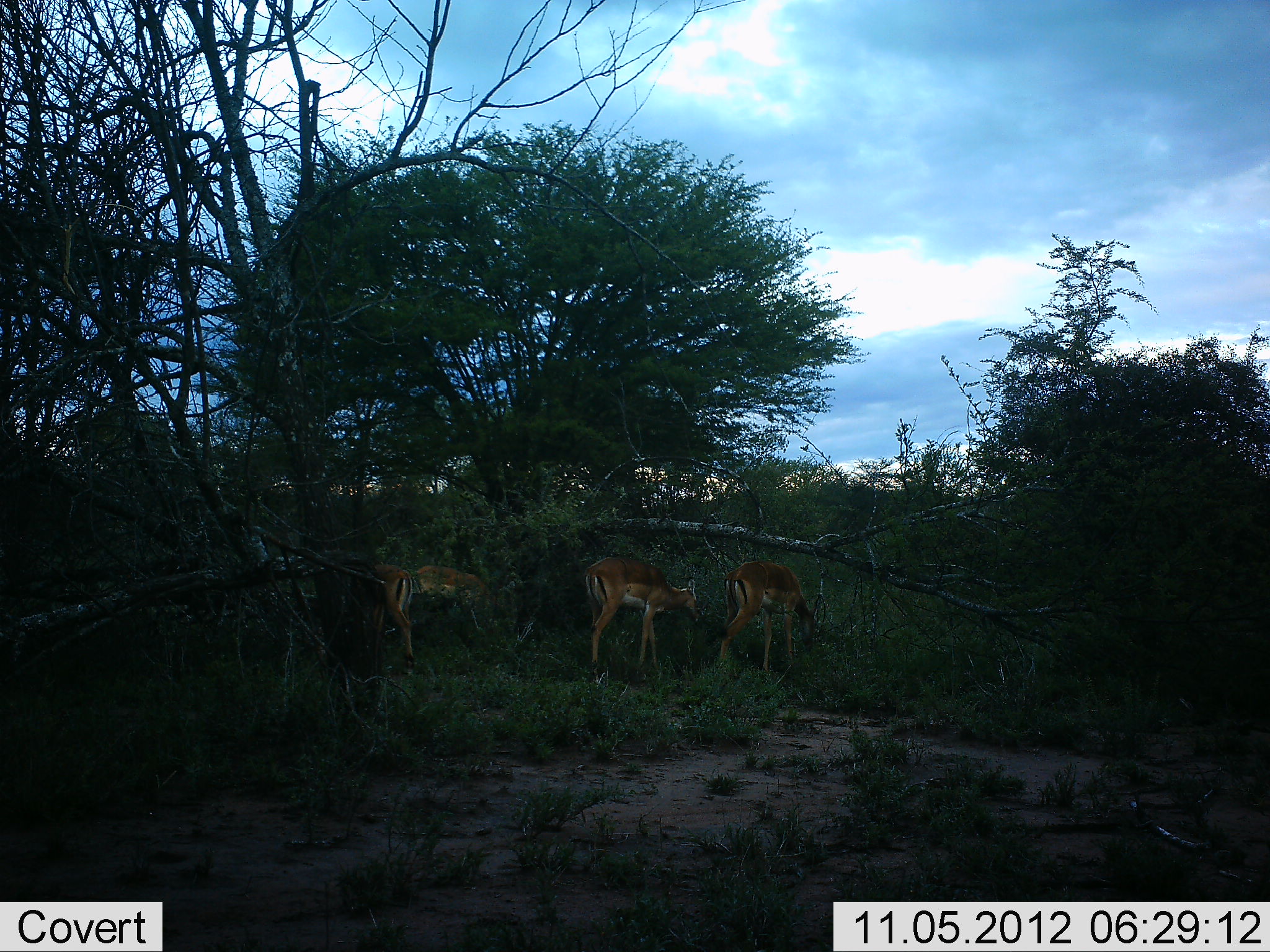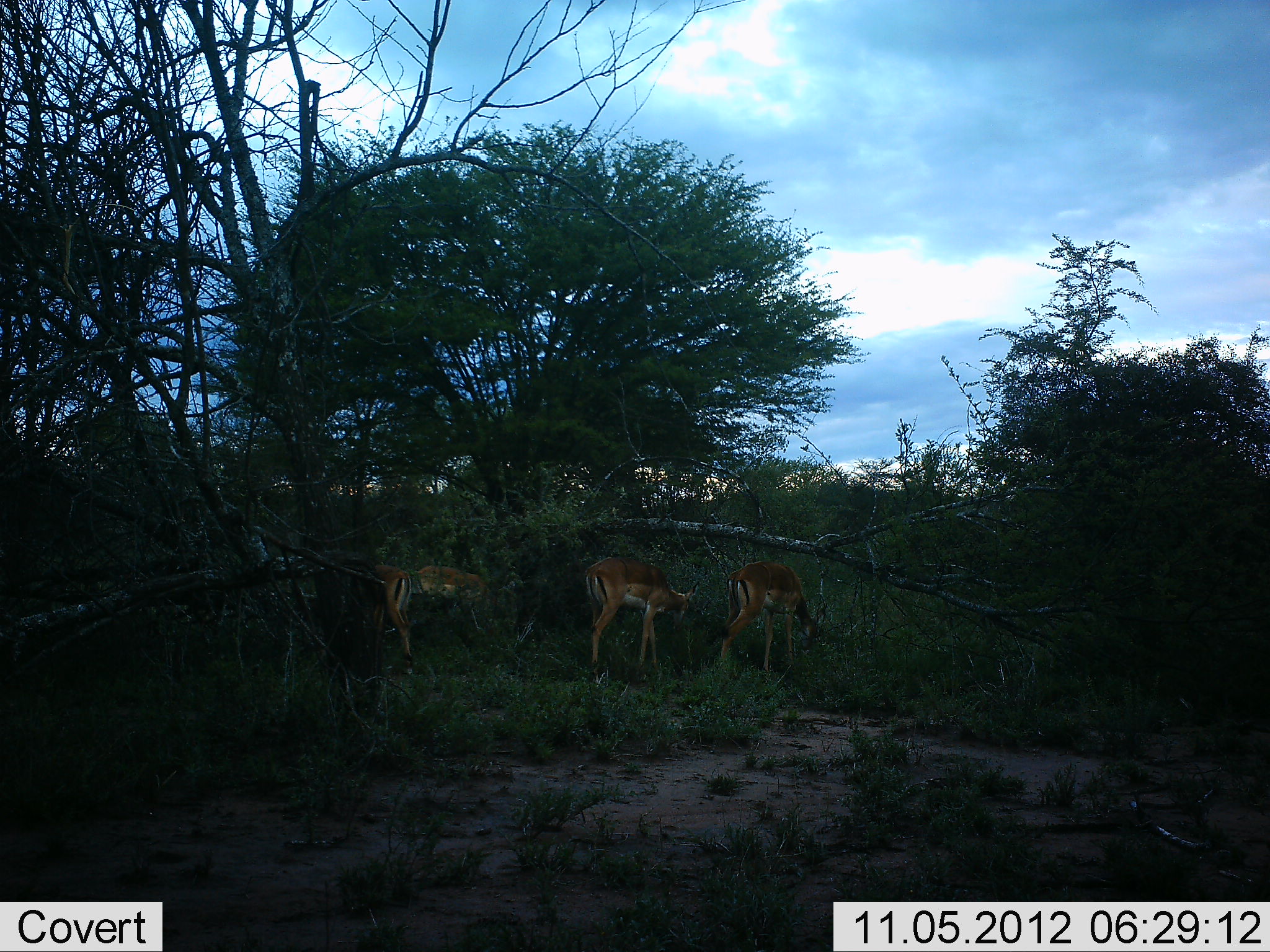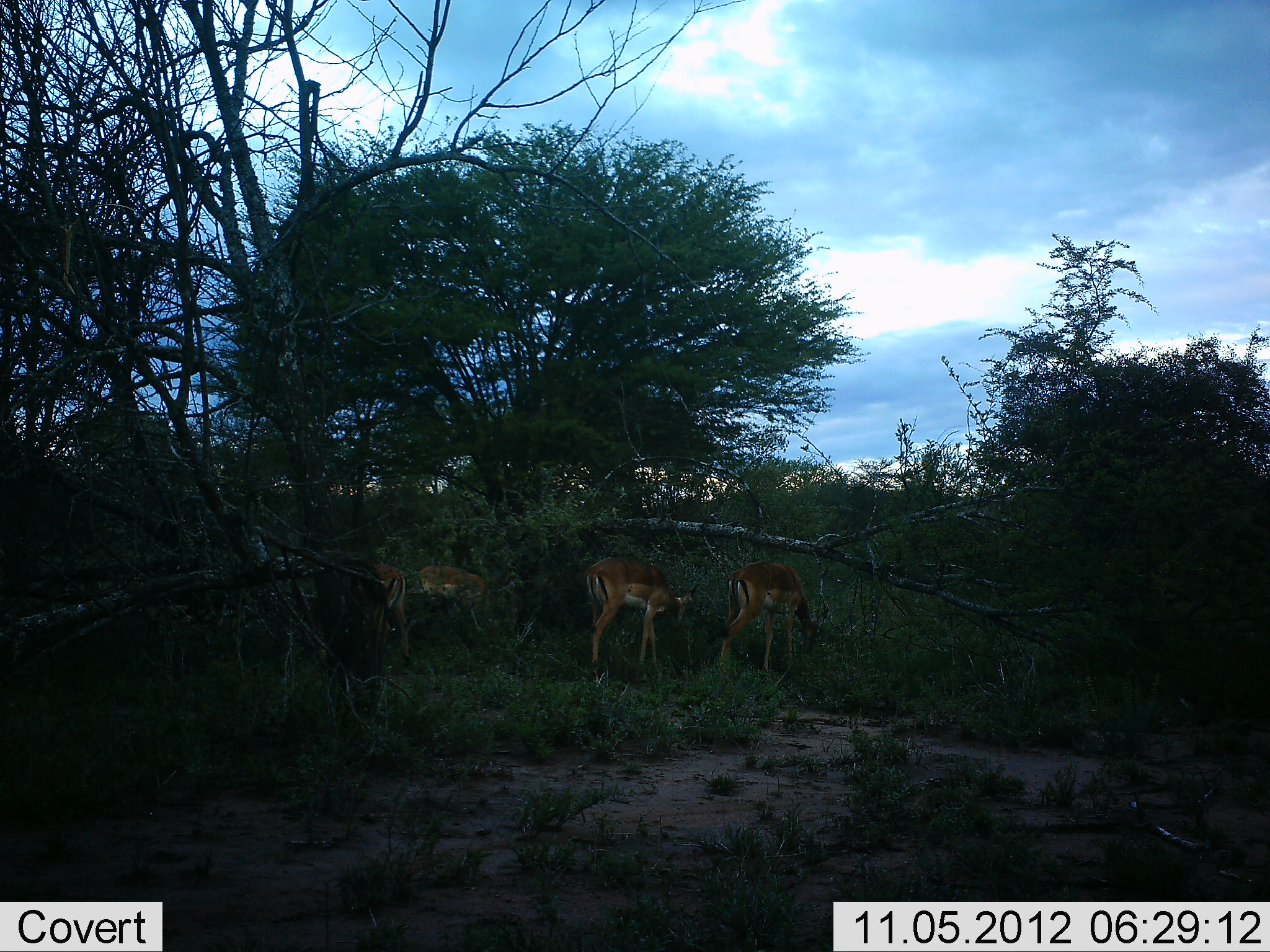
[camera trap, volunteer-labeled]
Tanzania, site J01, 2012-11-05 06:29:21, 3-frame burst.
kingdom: Animalia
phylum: Chordata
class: Mammalia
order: Artiodactyla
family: Bovidae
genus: Aepyceros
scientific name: Aepyceros melampus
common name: impala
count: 4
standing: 30%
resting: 0%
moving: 0%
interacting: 0%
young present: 0%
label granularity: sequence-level